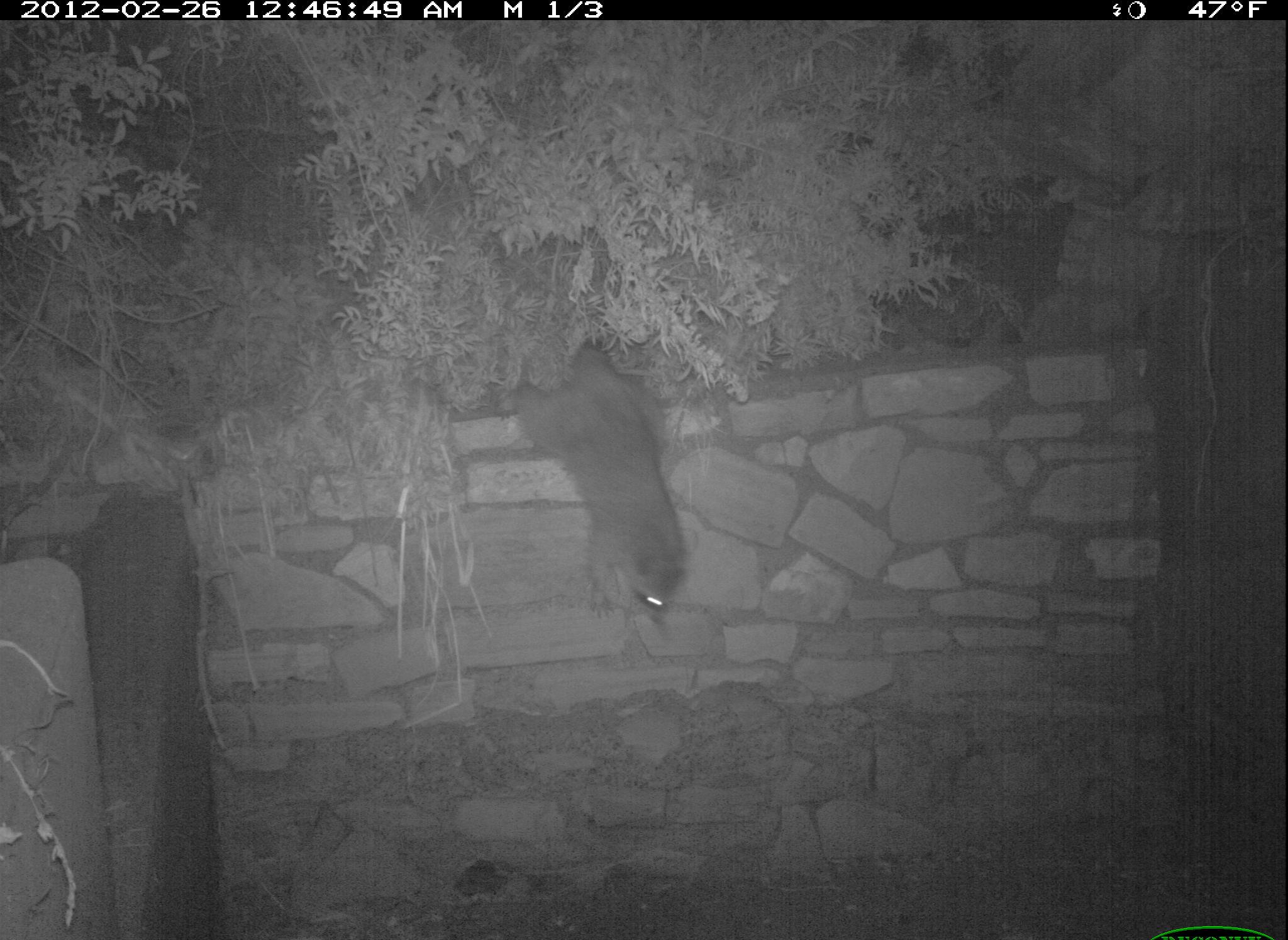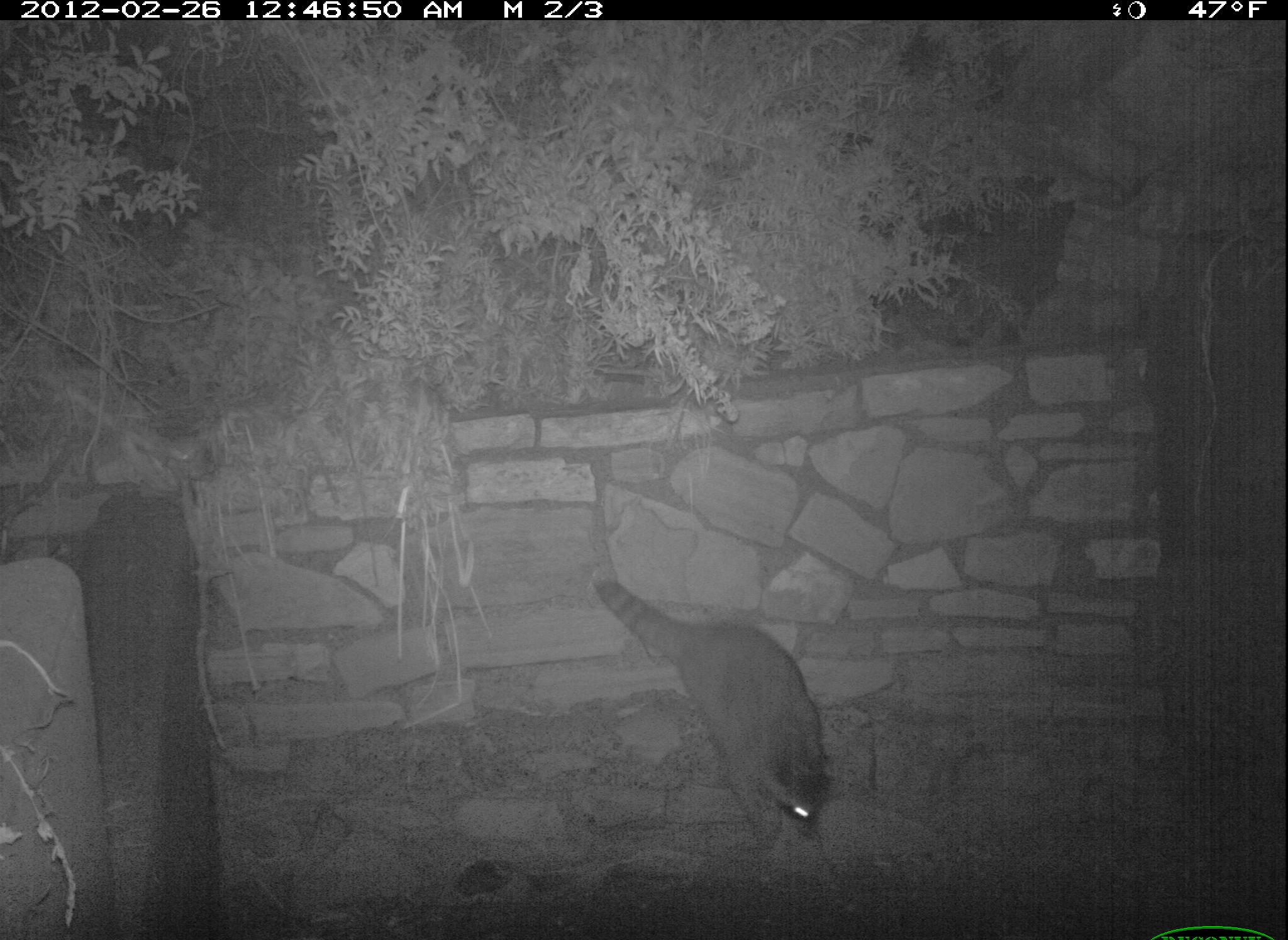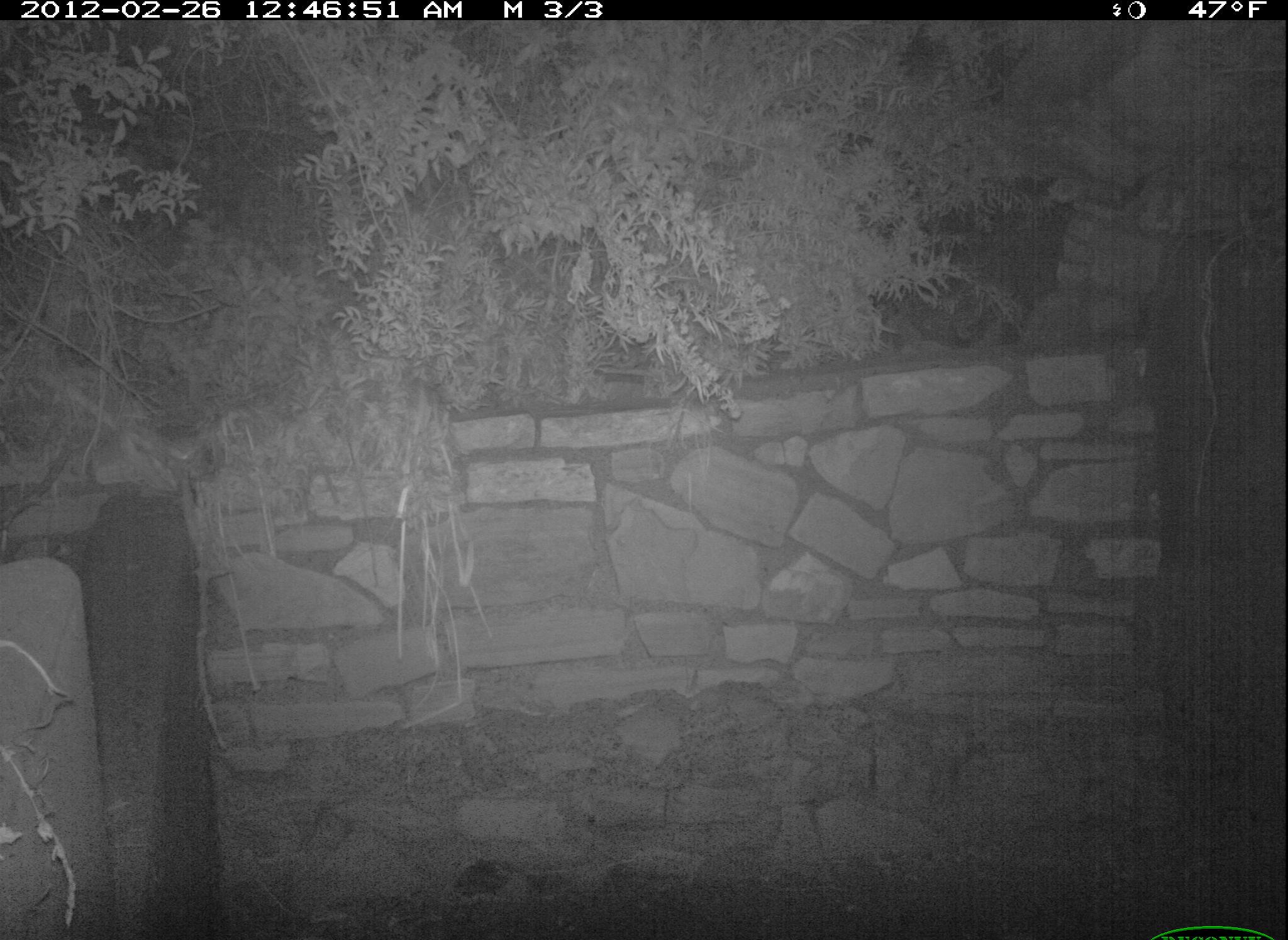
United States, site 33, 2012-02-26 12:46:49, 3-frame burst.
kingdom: Animalia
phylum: Chordata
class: Mammalia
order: Carnivora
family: Procyonidae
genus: Procyon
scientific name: Procyon lotor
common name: raccoon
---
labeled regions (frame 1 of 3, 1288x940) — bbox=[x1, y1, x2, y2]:
raccoon: bbox=[506, 327, 705, 635]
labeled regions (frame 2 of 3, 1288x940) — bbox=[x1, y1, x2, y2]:
raccoon: bbox=[586, 564, 861, 855]